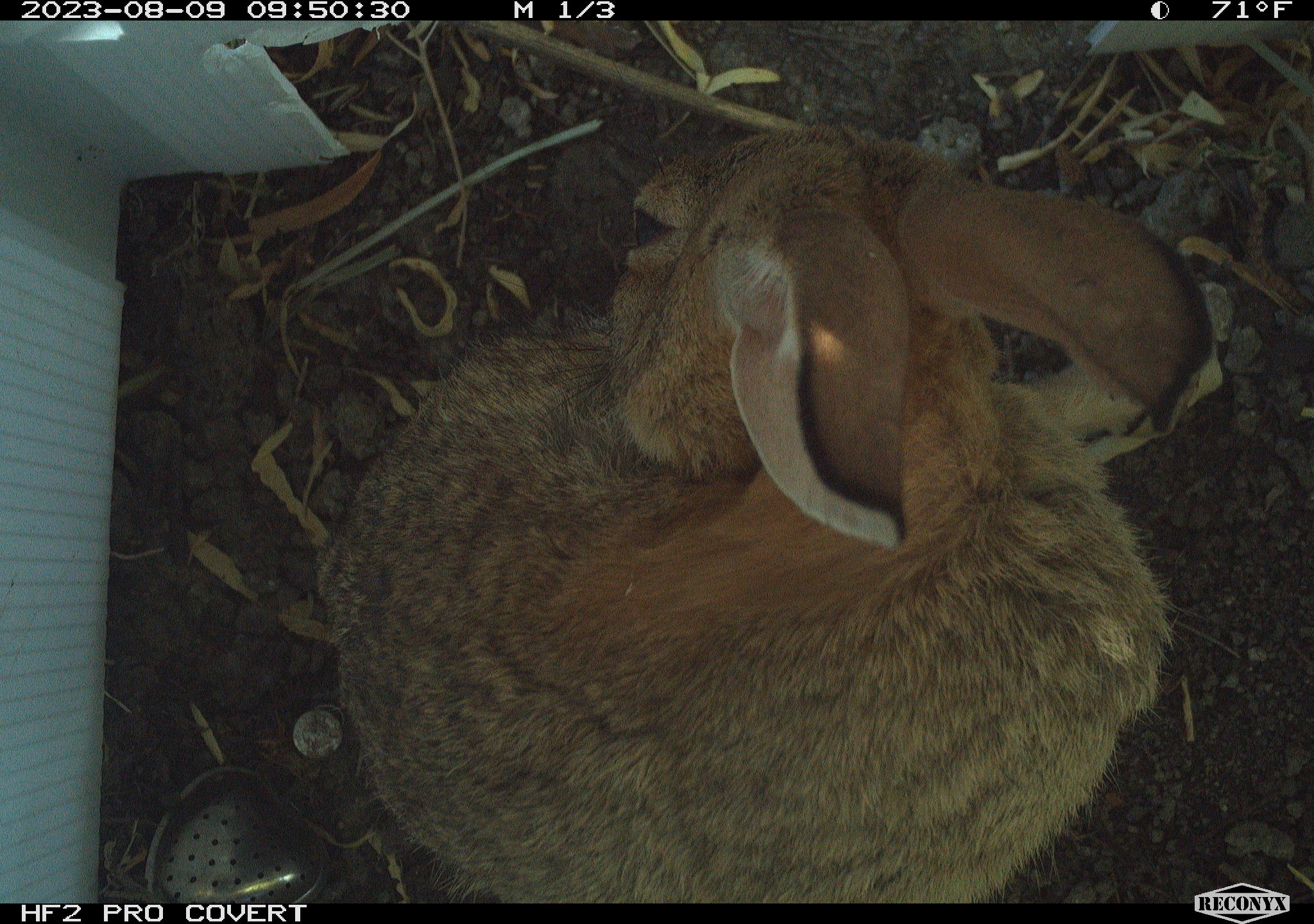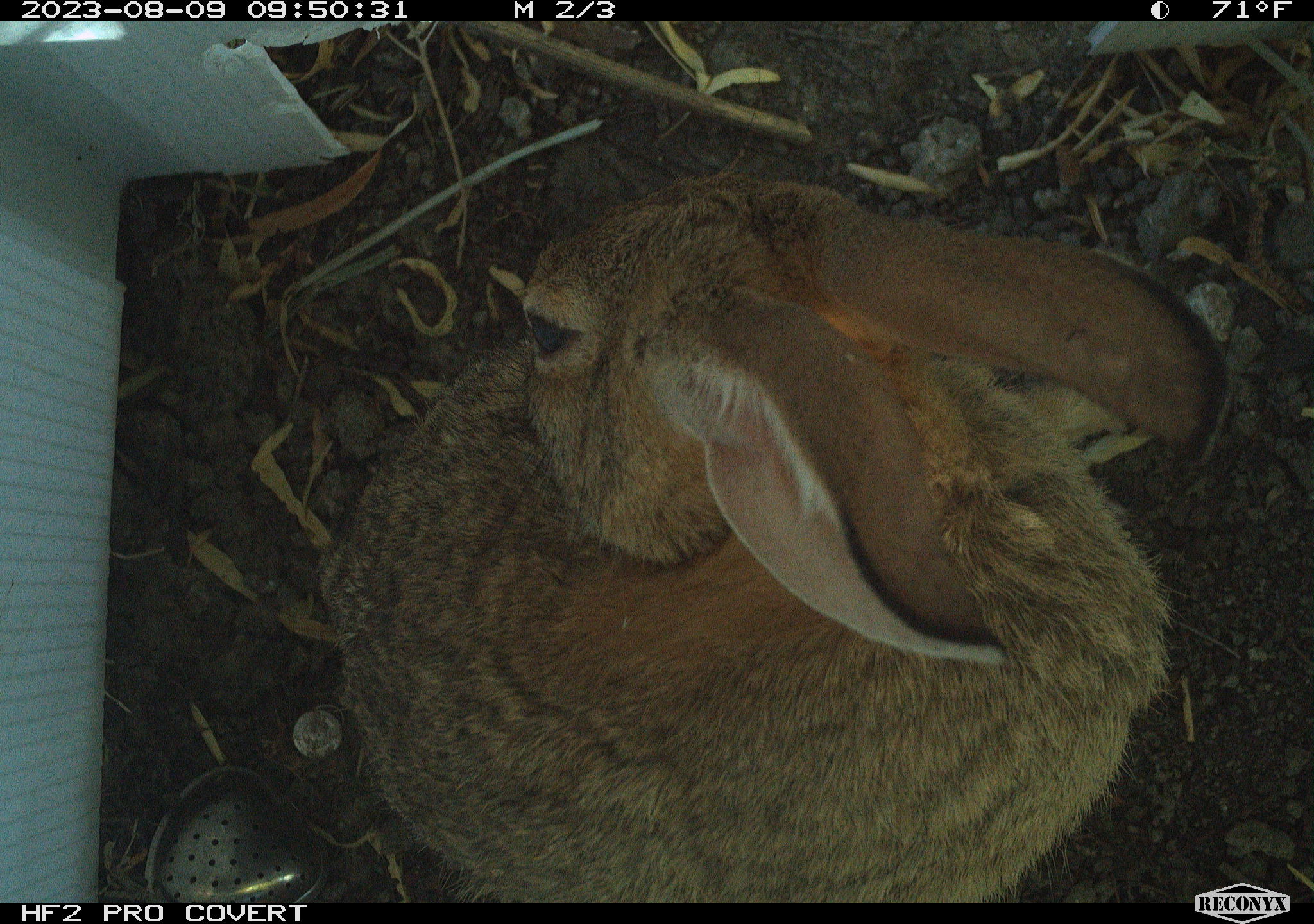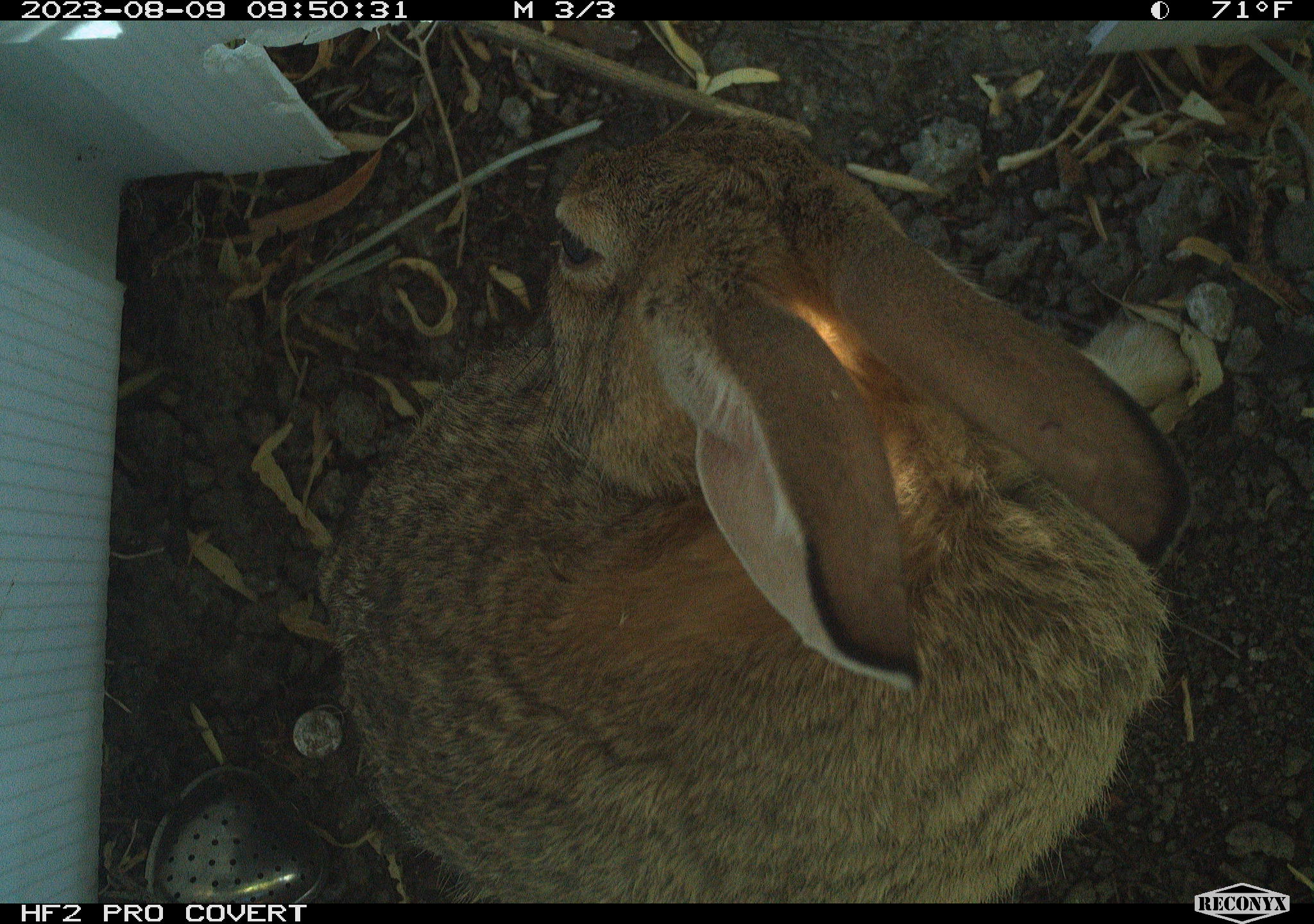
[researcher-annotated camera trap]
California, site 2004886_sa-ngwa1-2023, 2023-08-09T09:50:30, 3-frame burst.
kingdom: Animalia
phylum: Chordata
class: Mammalia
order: Lagomorpha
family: Leporidae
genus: Sylvilagus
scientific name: Sylvilagus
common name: cottontail rabbits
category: sylvilagus species